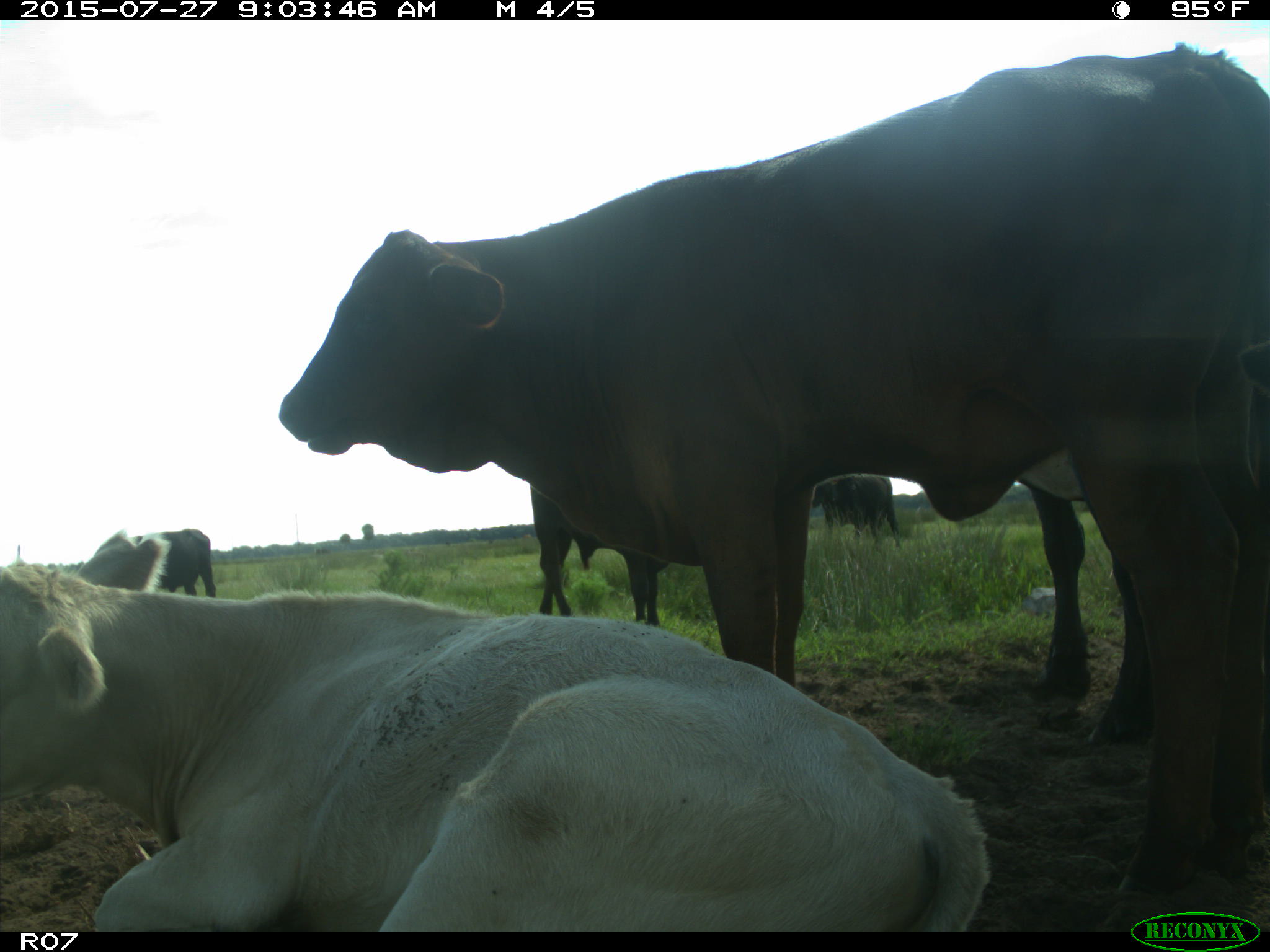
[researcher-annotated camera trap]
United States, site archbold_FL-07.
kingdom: Animalia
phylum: Chordata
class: Mammalia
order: Artiodactyla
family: Bovidae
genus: Bos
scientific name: Bos taurus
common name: domestic cow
Bos taurus (domestic cow).